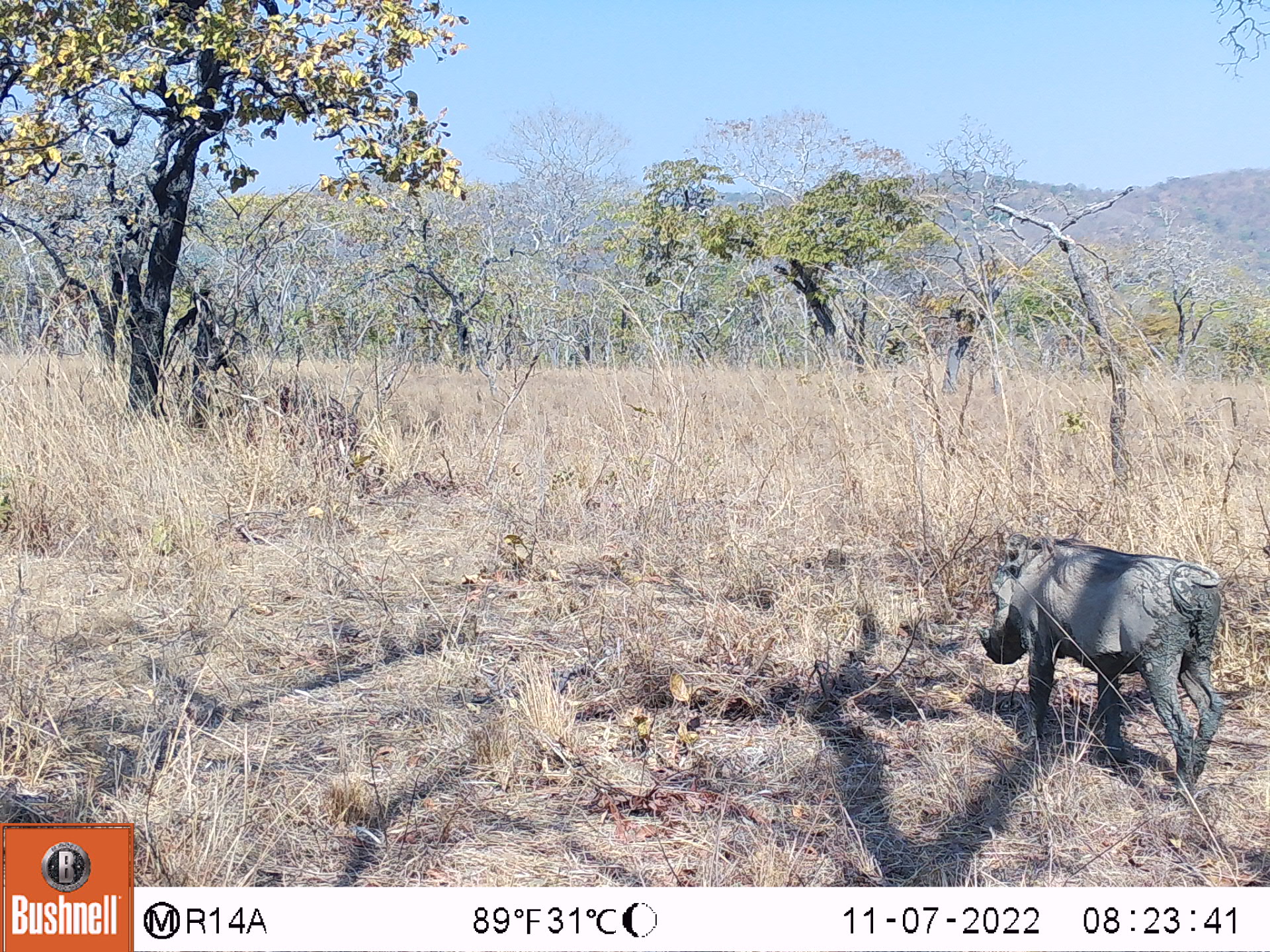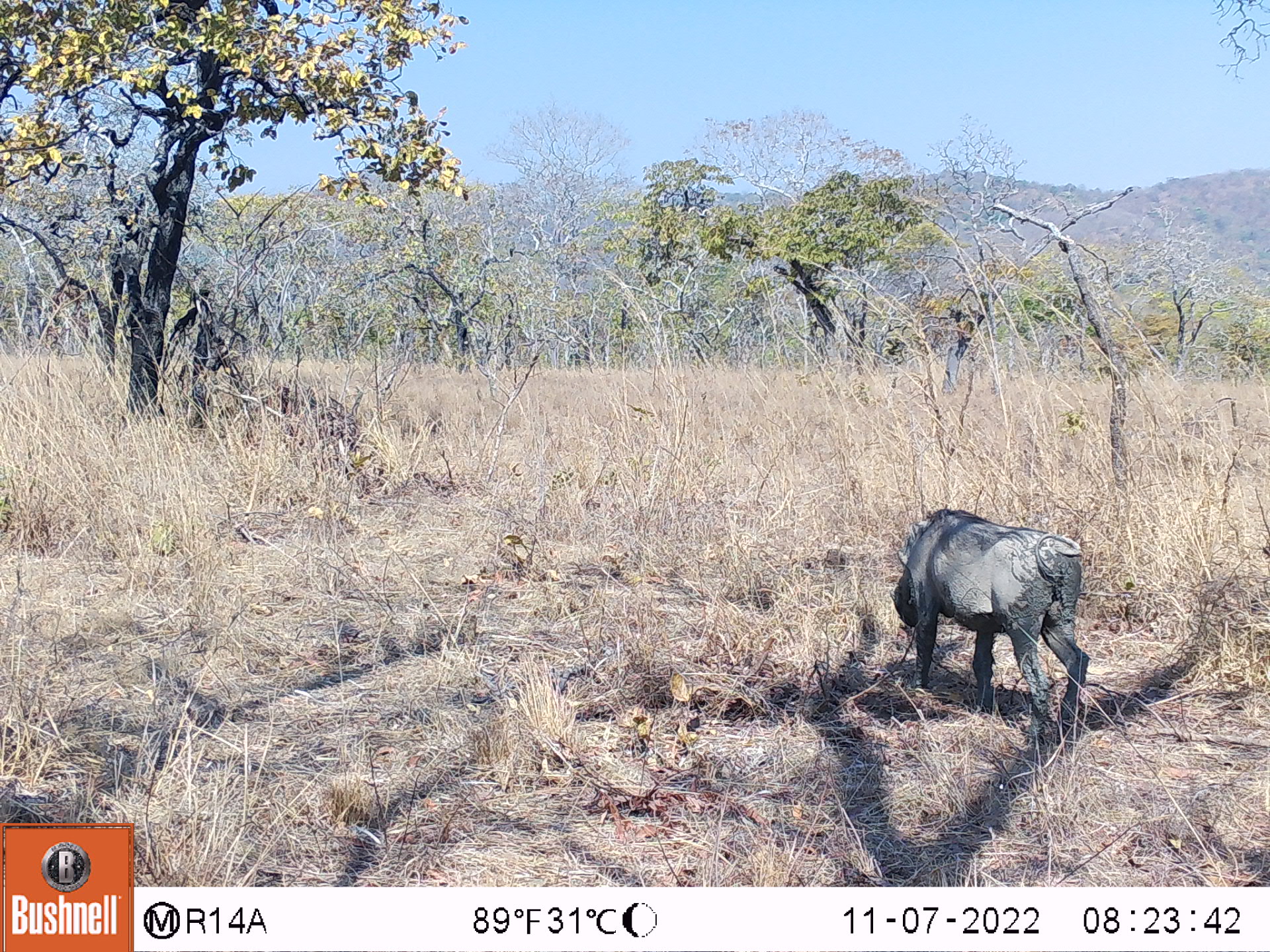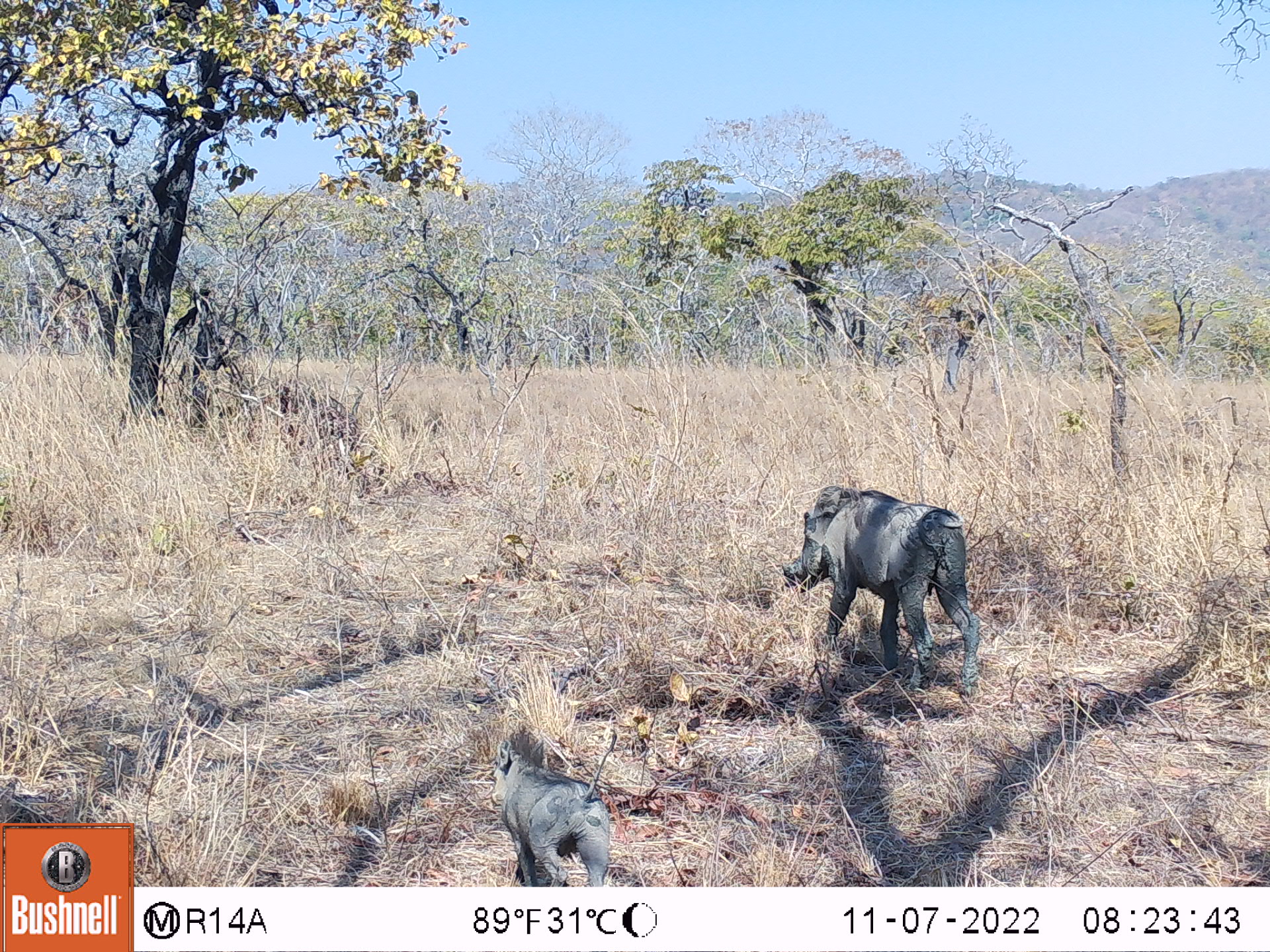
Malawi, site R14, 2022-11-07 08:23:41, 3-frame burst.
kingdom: Animalia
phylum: Chordata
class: Mammalia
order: Artiodactyla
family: Suidae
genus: Phacochoerus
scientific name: Phacochoerus africanus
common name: common warthog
Common warthog (Phacochoerus africanus), count 1.